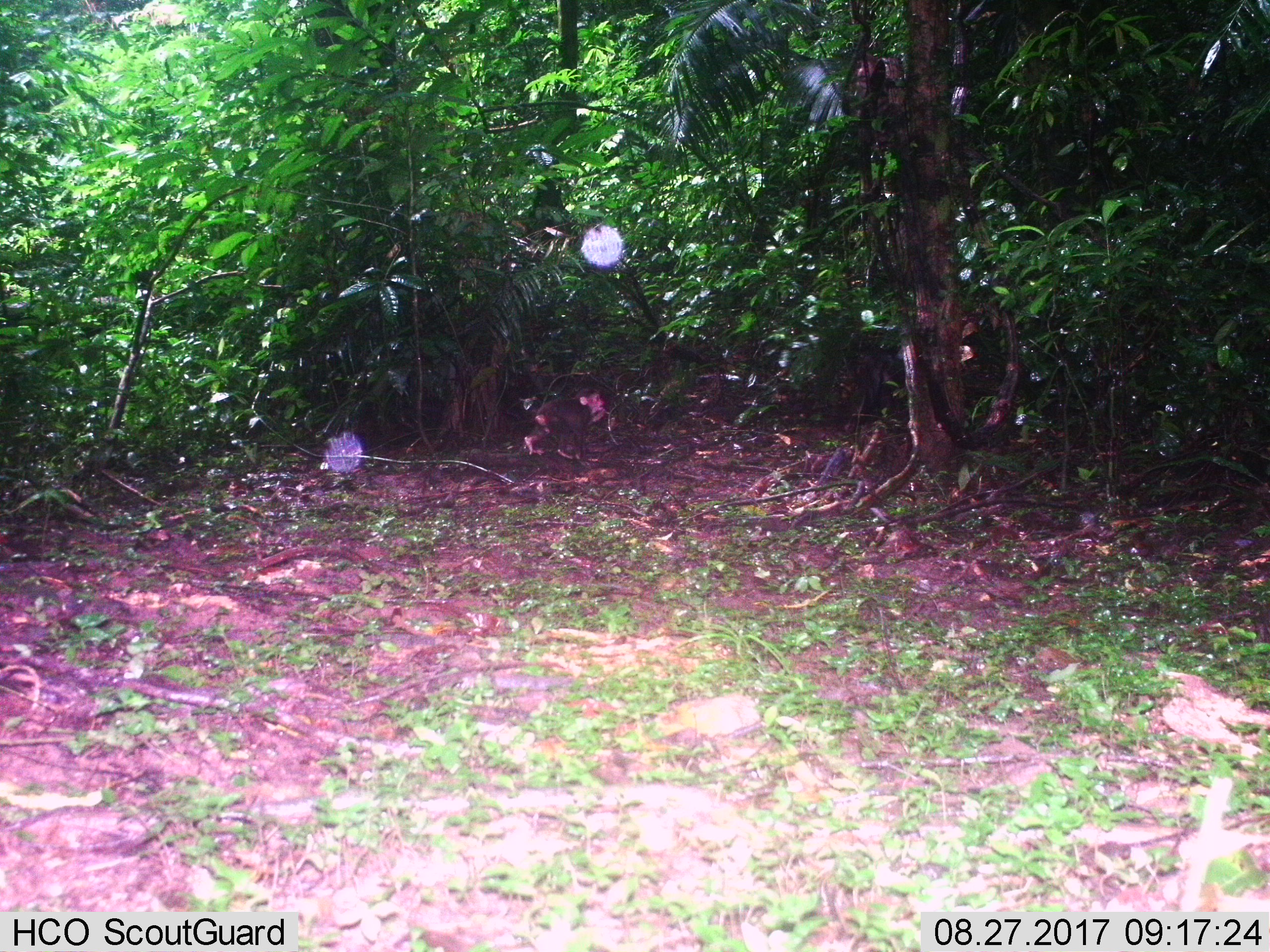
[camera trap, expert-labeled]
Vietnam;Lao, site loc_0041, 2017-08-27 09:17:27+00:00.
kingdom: Animalia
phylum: Chordata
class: Mammalia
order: Primates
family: Cercopithecidae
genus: Macaca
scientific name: Macaca arctoides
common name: stump-tailed macaque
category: stump tailed macaque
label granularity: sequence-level